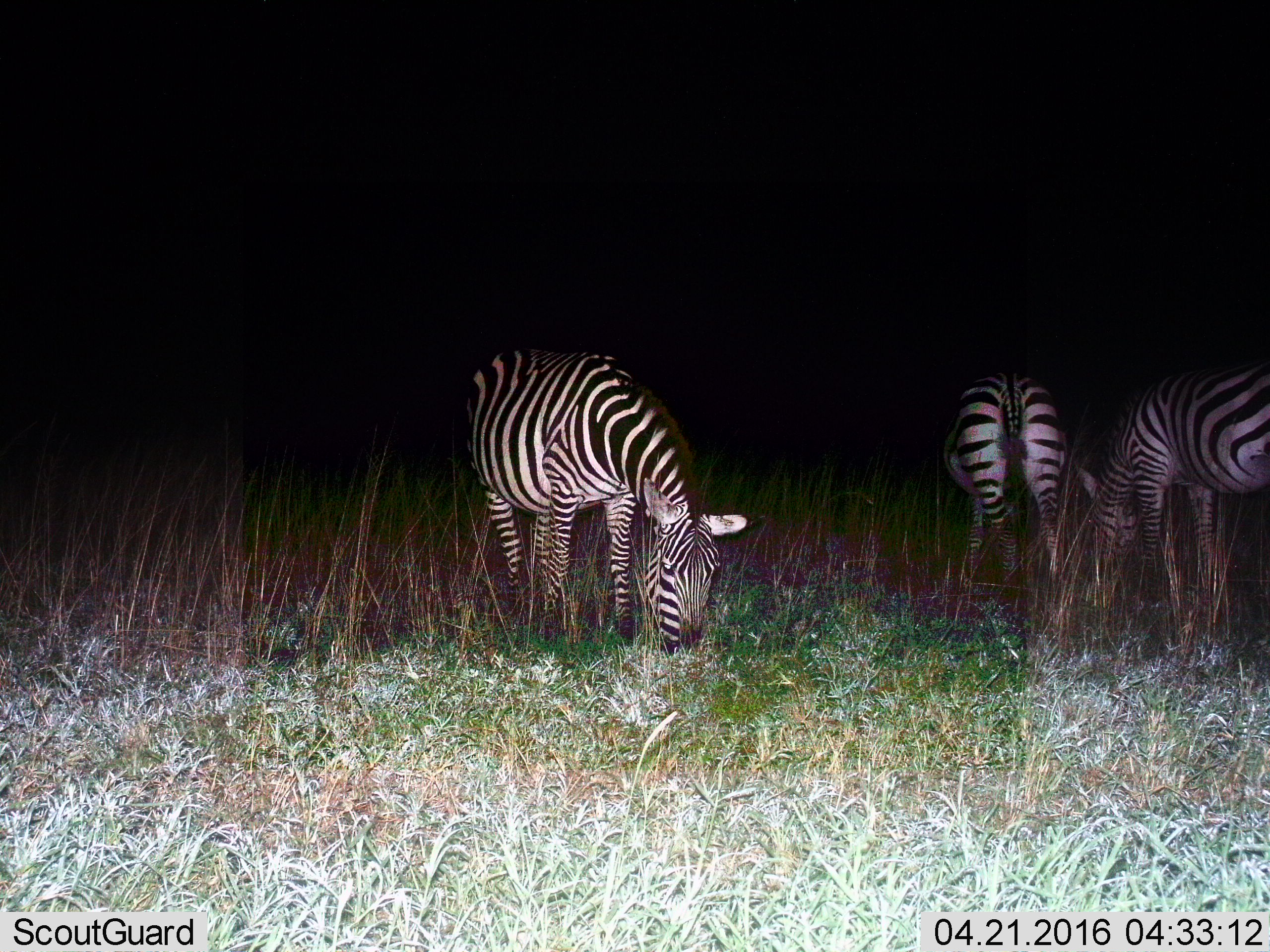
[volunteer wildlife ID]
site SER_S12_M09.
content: unidentified animal